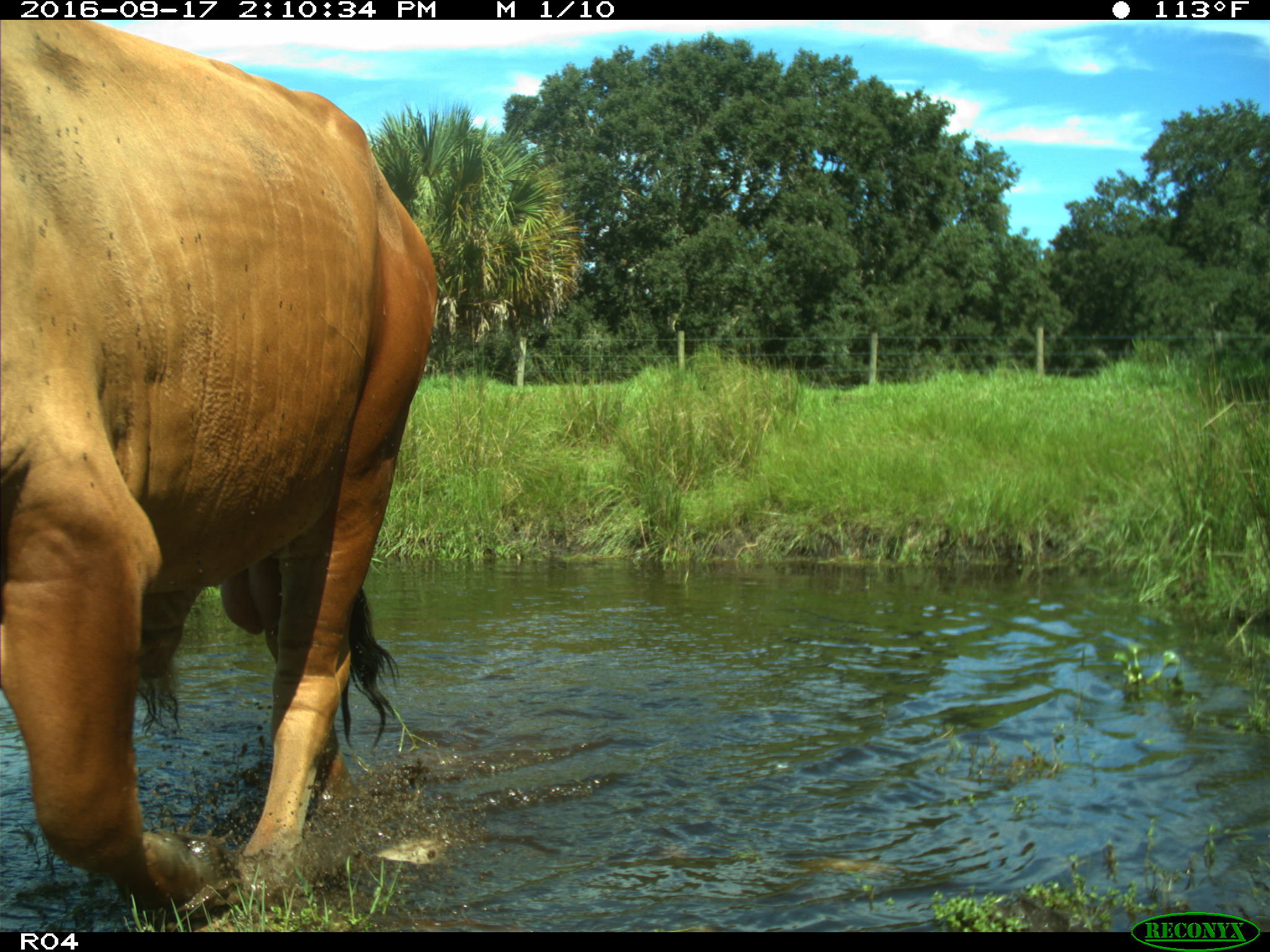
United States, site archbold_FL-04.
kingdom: Animalia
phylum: Chordata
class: Mammalia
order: Artiodactyla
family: Bovidae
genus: Bos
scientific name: Bos taurus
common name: domestic cow